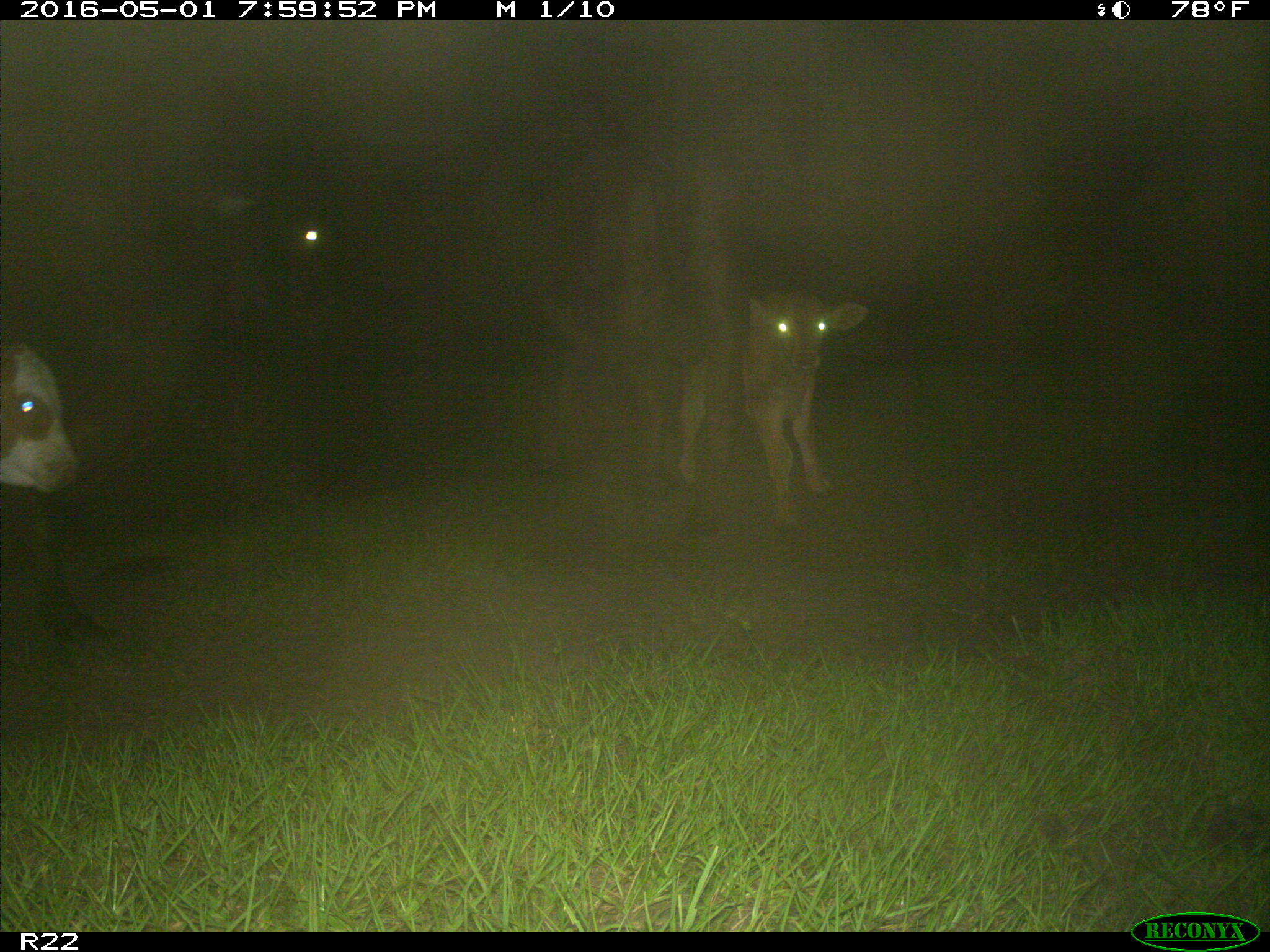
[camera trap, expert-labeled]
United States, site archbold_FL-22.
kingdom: Animalia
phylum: Chordata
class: Mammalia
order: Artiodactyla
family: Bovidae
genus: Bos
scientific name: Bos taurus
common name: domestic cow